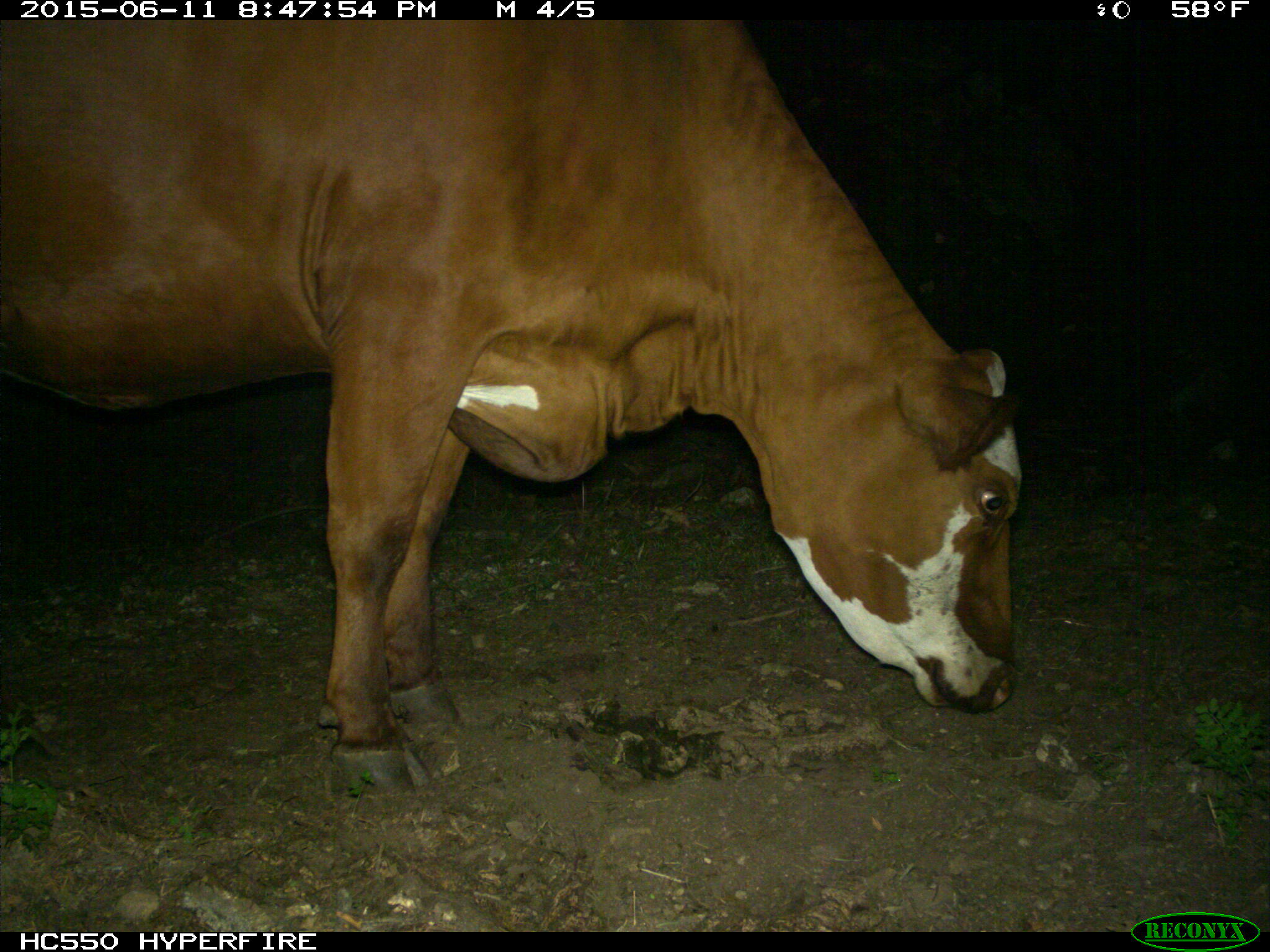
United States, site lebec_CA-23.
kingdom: Animalia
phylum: Chordata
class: Mammalia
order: Artiodactyla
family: Bovidae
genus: Bos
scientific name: Bos taurus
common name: domestic cow